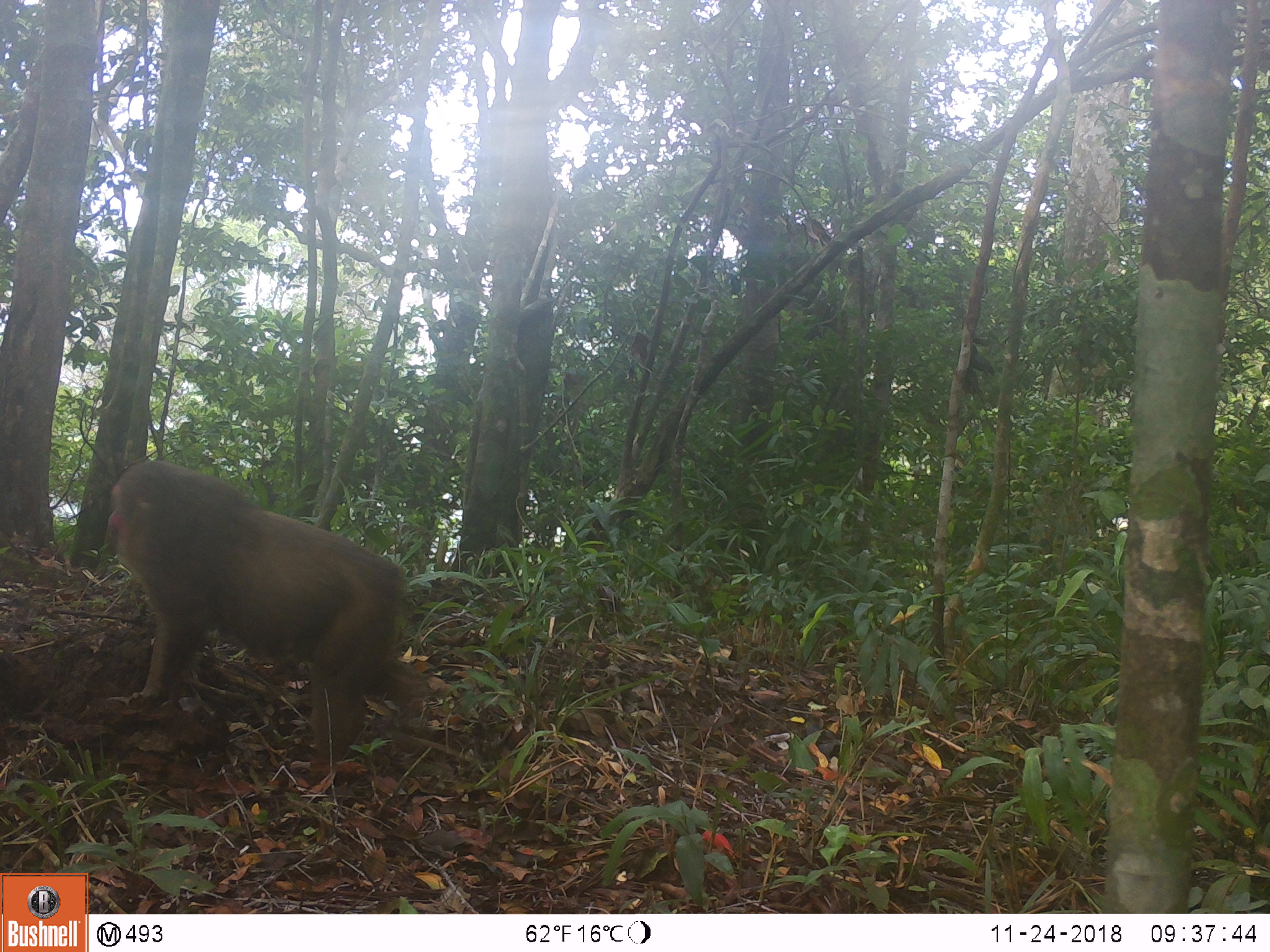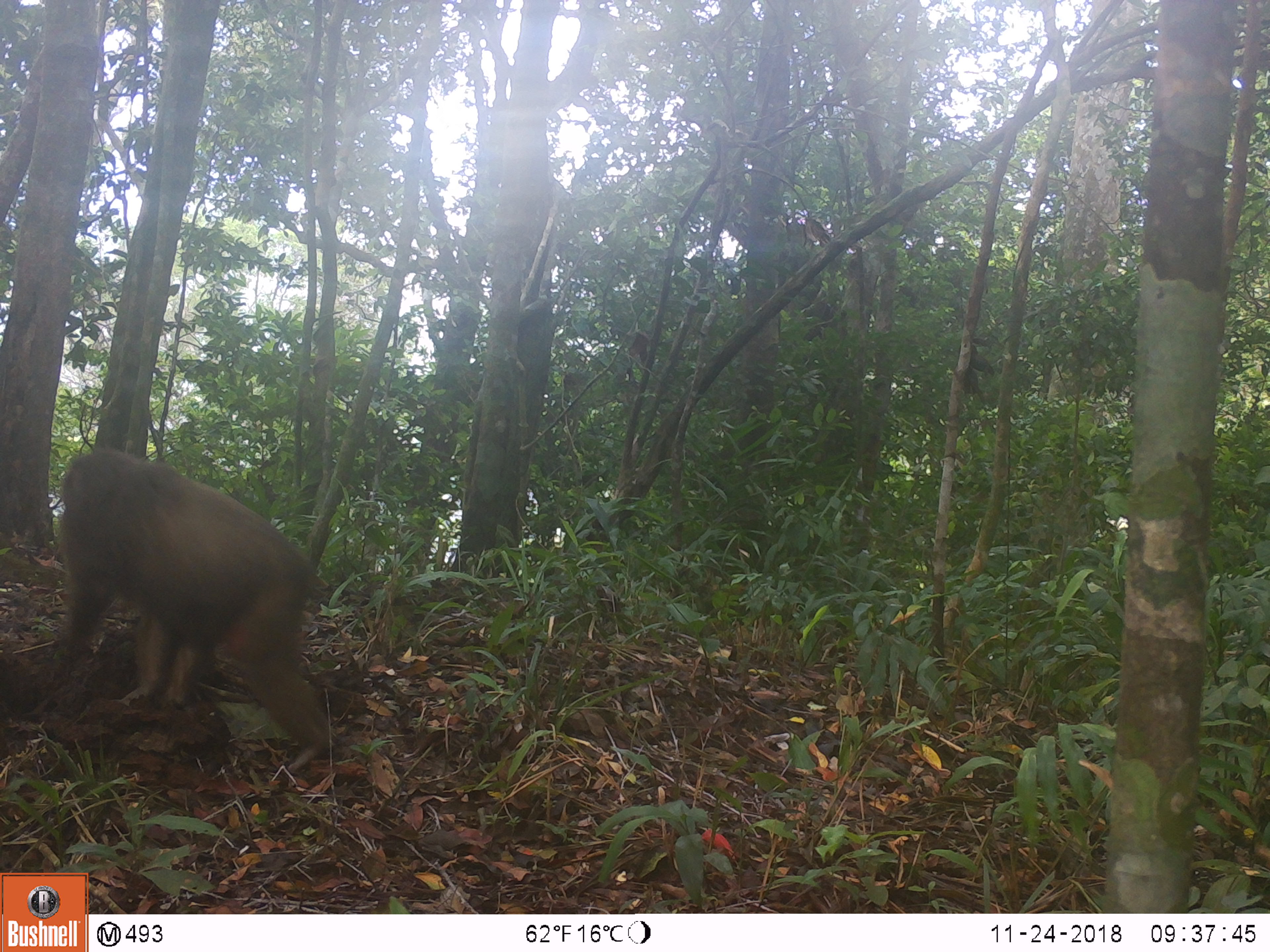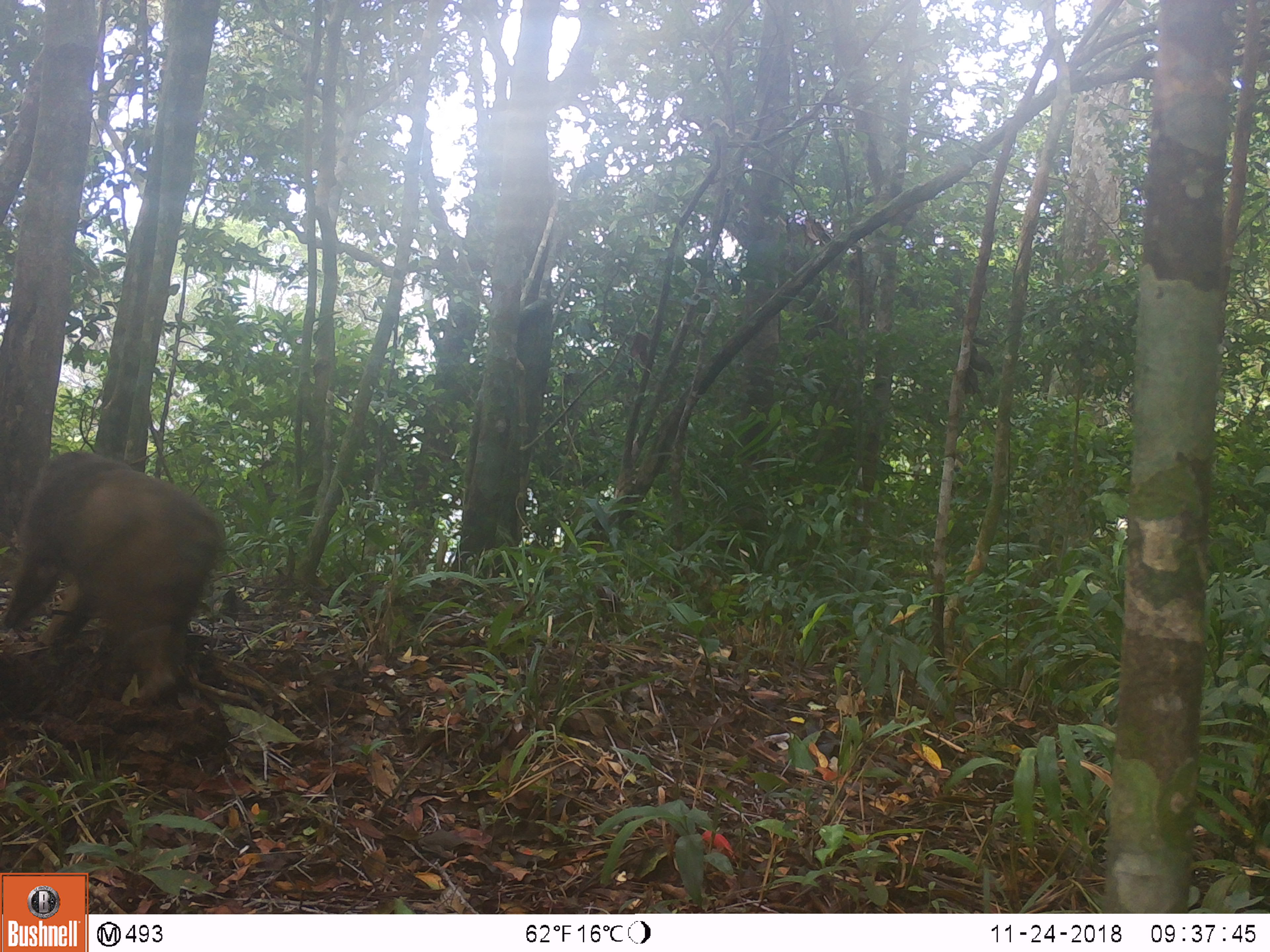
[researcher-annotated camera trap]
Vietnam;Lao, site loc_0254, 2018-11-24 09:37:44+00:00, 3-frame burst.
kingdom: Animalia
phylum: Chordata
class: Mammalia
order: Primates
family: Cercopithecidae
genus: Macaca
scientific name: Macaca arctoides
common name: stump-tailed macaque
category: stump tailed macaque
Stump tailed macaque (stump-tailed macaque) (Macaca arctoides). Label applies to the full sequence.